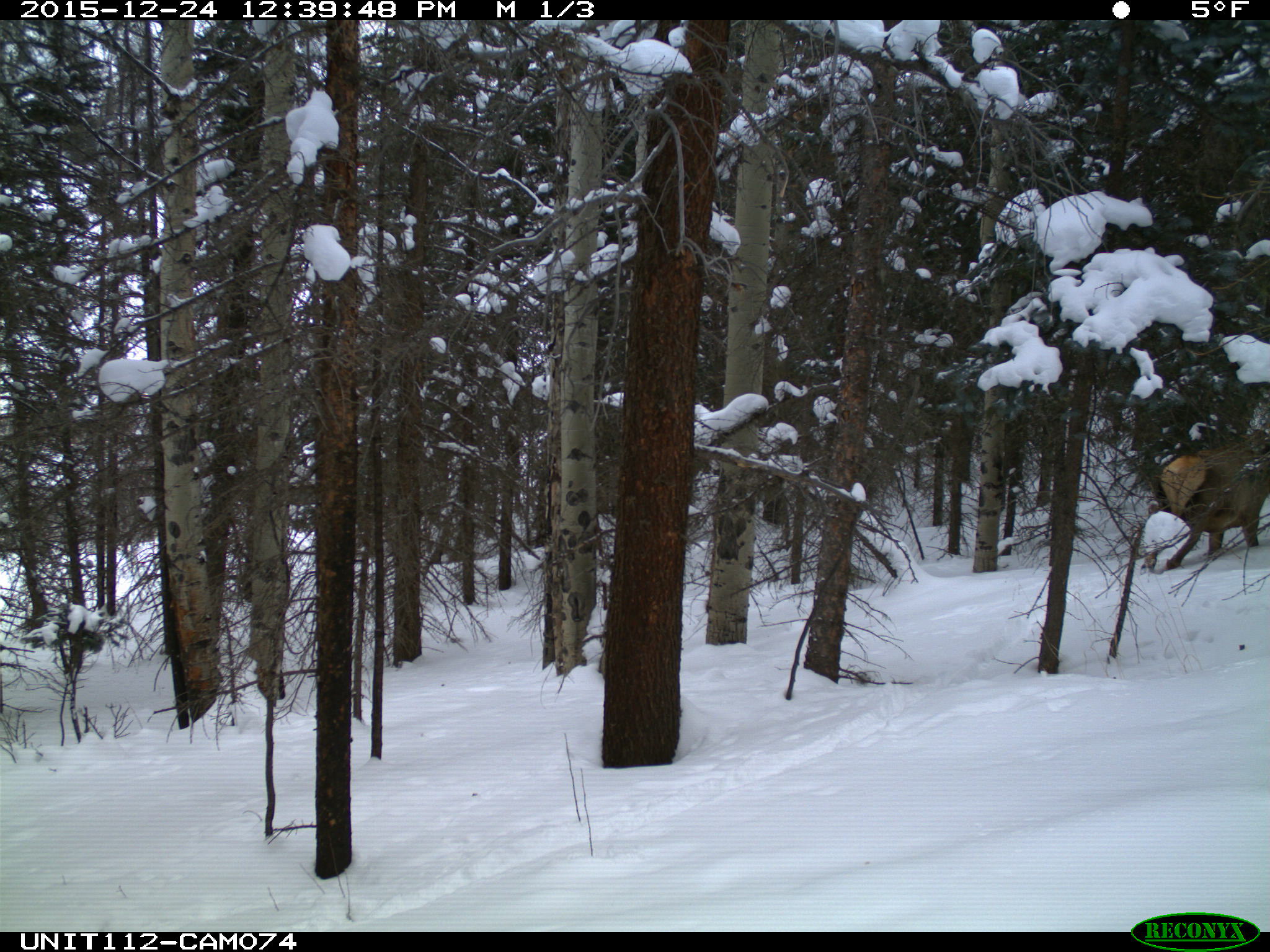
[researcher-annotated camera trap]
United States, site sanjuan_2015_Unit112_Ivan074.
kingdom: Animalia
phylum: Chordata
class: Mammalia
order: Artiodactyla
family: Cervidae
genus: Cervus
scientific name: Cervus elaphus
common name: red deer